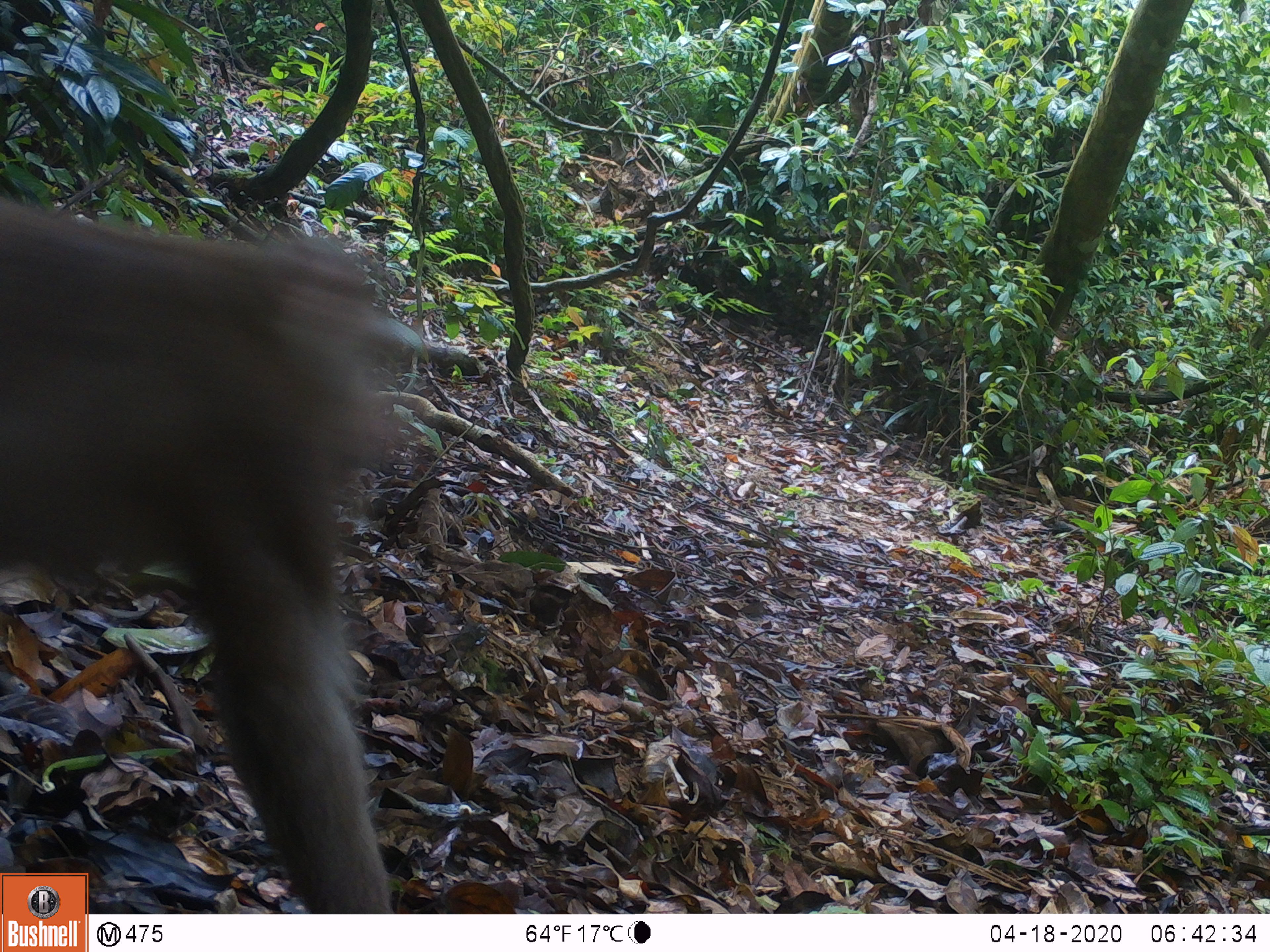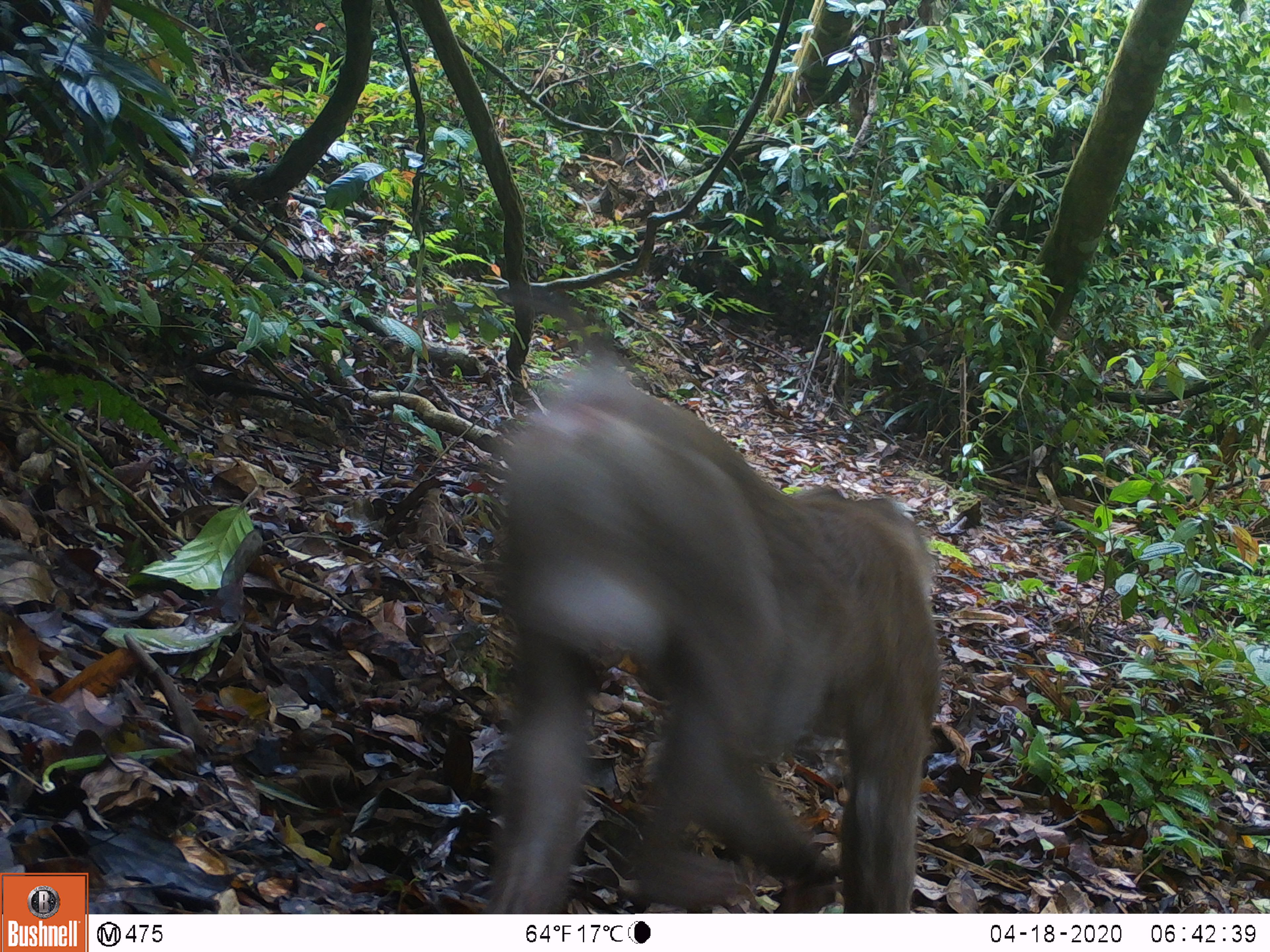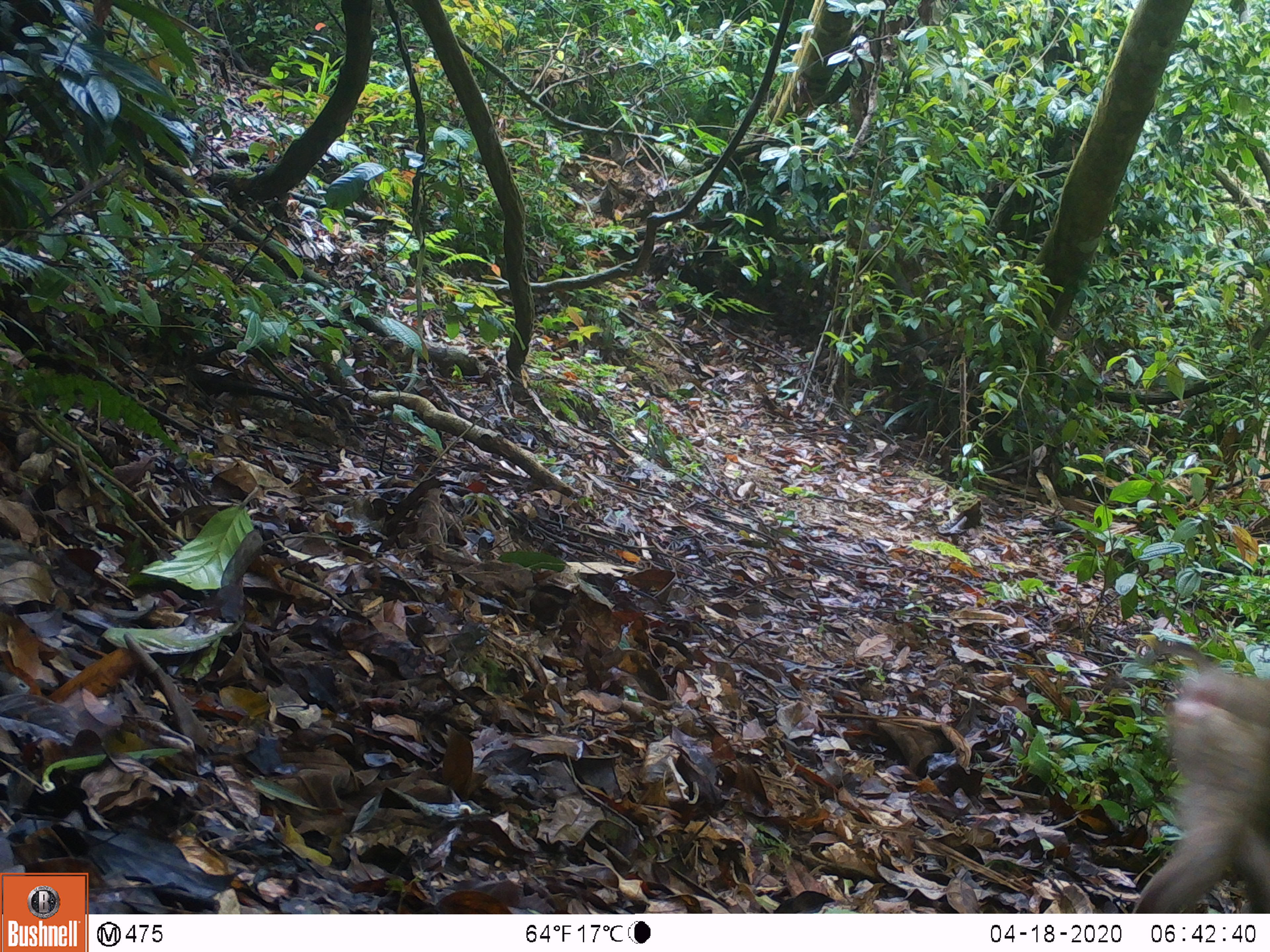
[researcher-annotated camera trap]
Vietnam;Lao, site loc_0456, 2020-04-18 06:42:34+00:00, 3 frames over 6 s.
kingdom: Animalia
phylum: Chordata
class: Mammalia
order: Primates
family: Cercopithecidae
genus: Macaca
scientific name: Macaca nemestrina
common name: pig-tailed macaque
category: pig tailed macaque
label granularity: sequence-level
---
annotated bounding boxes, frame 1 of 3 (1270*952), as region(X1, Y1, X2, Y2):
pig tailed macaque: region(0, 202, 406, 913)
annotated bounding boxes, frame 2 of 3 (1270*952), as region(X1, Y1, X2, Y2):
pig tailed macaque: region(477, 346, 943, 910)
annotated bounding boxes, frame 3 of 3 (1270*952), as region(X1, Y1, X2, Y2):
pig tailed macaque: region(1129, 630, 1268, 913)